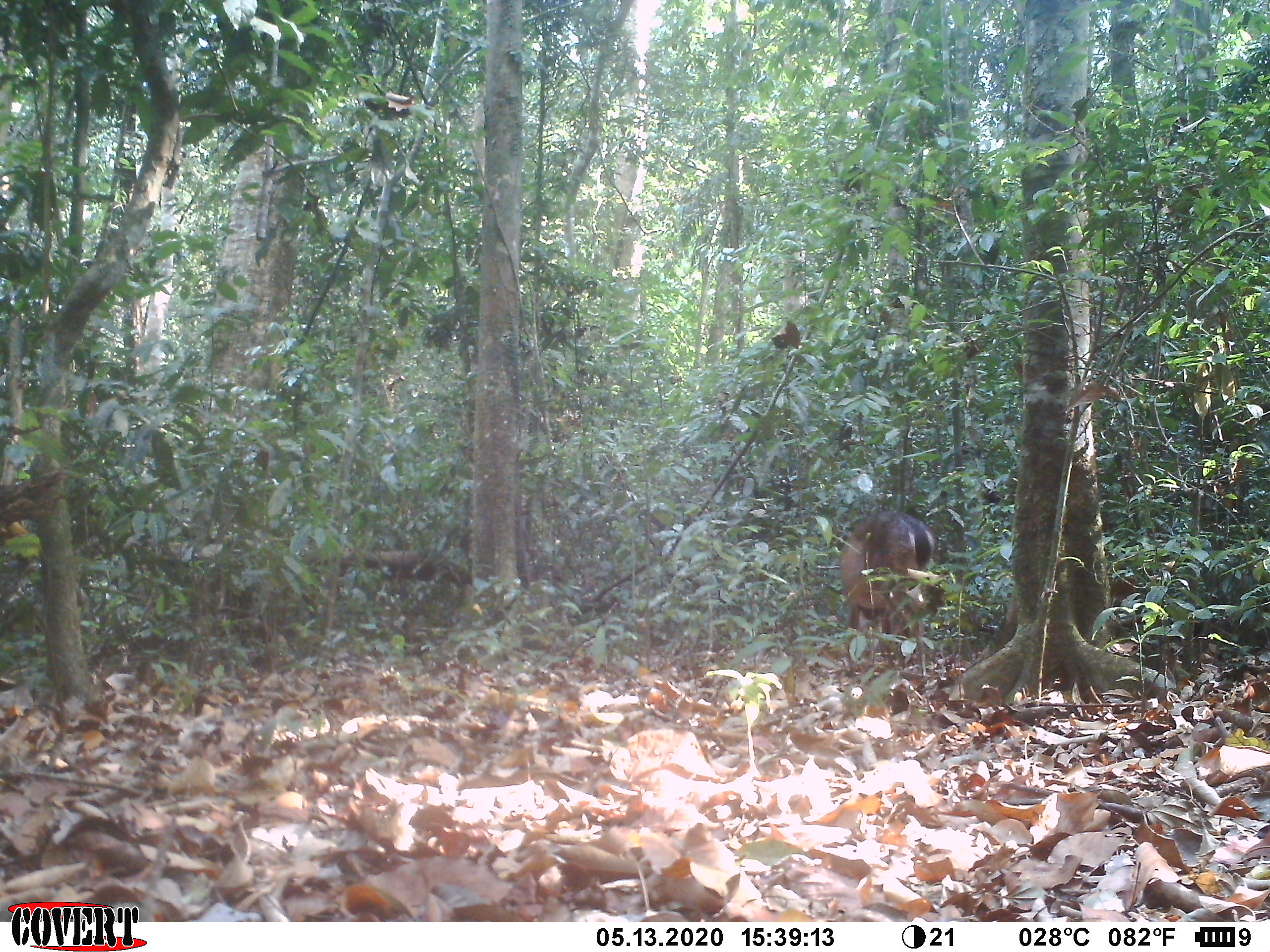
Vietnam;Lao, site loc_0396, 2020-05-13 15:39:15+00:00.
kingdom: Animalia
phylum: Chordata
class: Mammalia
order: Artiodactyla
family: Cervidae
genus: Muntiacus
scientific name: Muntiacus vuquangensis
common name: large-antlered muntjac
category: large antlered muntjac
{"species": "large antlered muntjac (large-antlered muntjac) (Muntiacus vuquangensis)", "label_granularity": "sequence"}